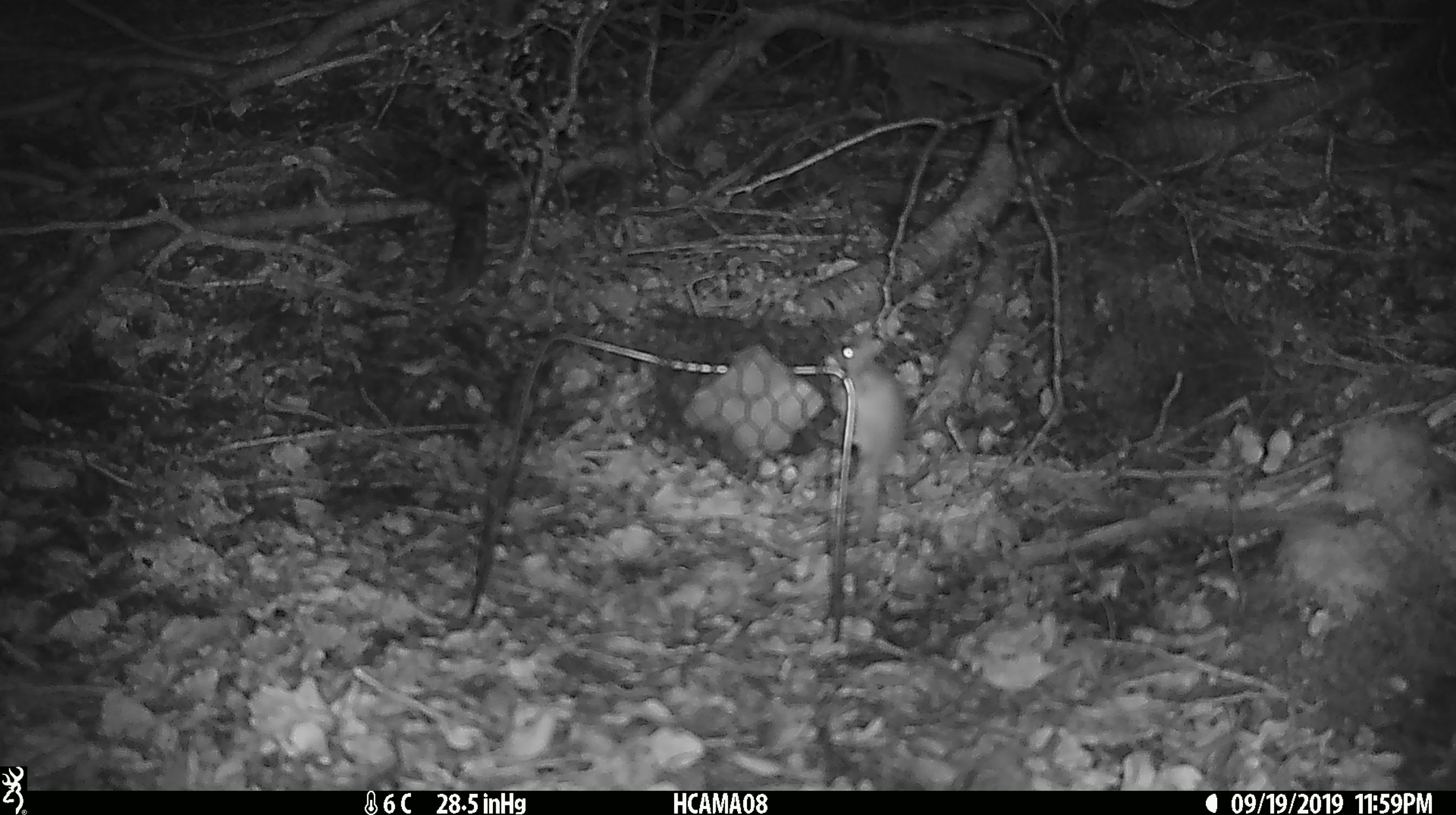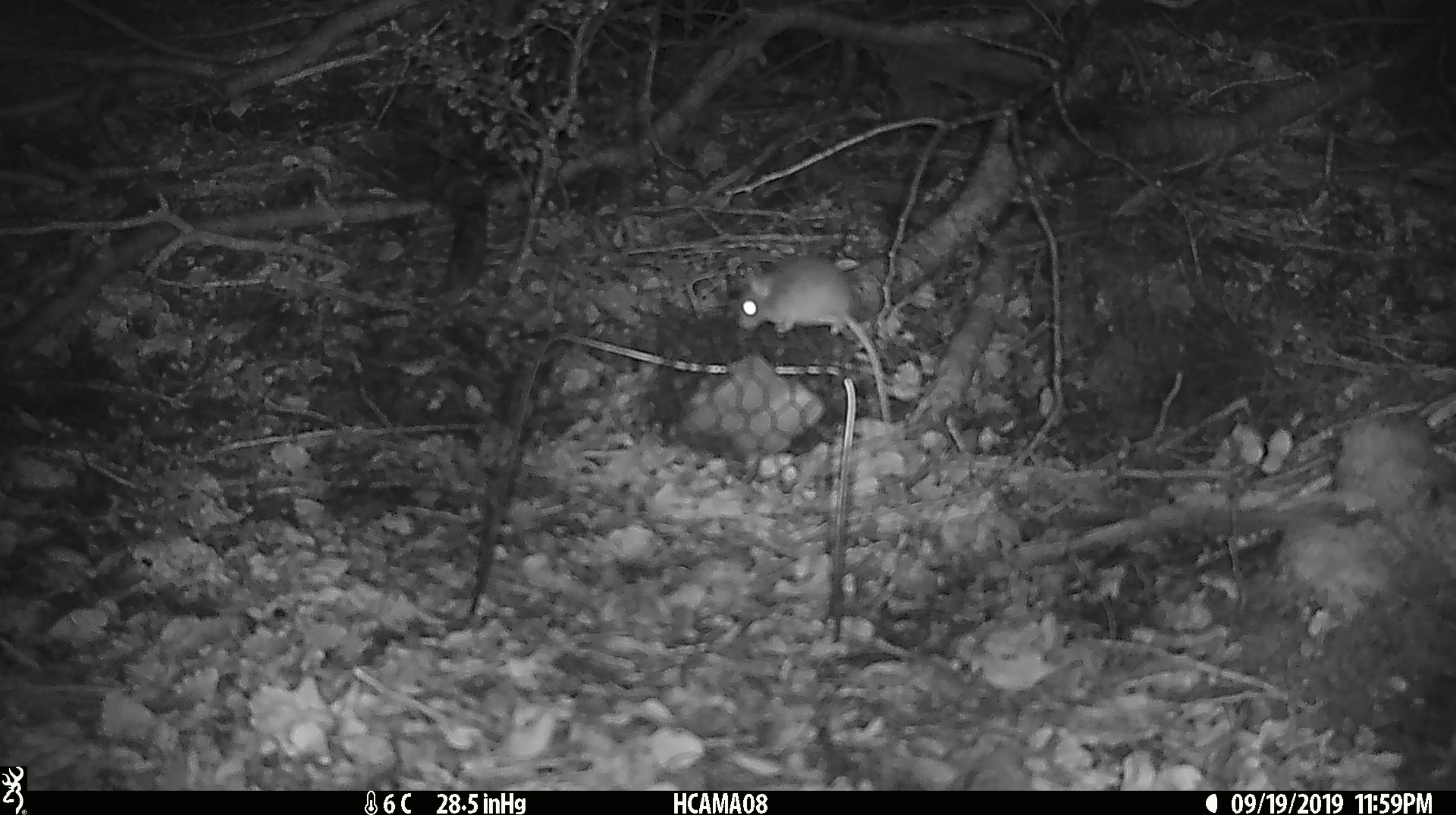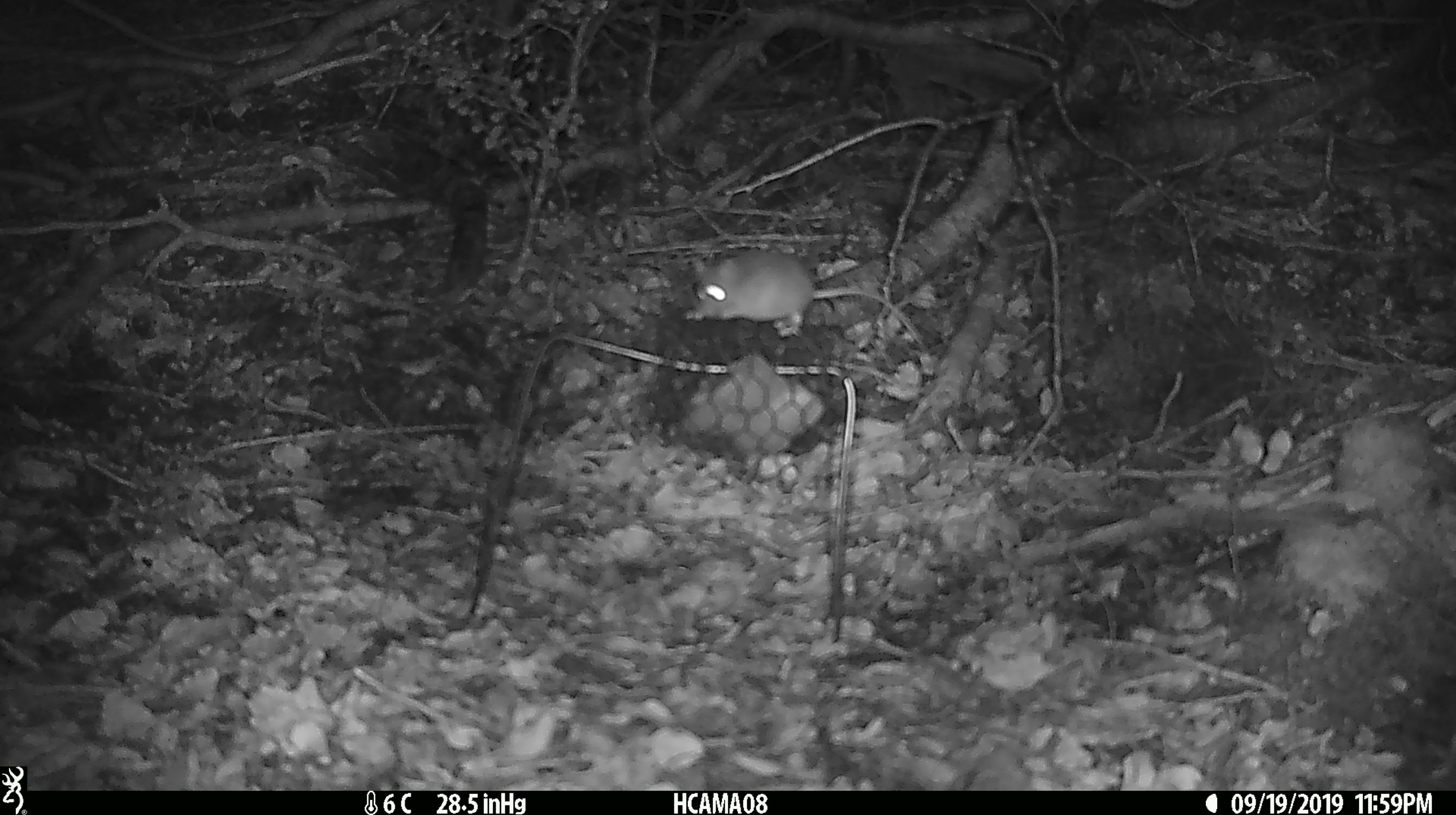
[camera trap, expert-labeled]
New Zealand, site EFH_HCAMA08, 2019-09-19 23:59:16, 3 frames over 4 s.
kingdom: Animalia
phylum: Chordata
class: Mammalia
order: Rodentia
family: Muridae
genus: Mus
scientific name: Mus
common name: mouse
Mouse (Mus).